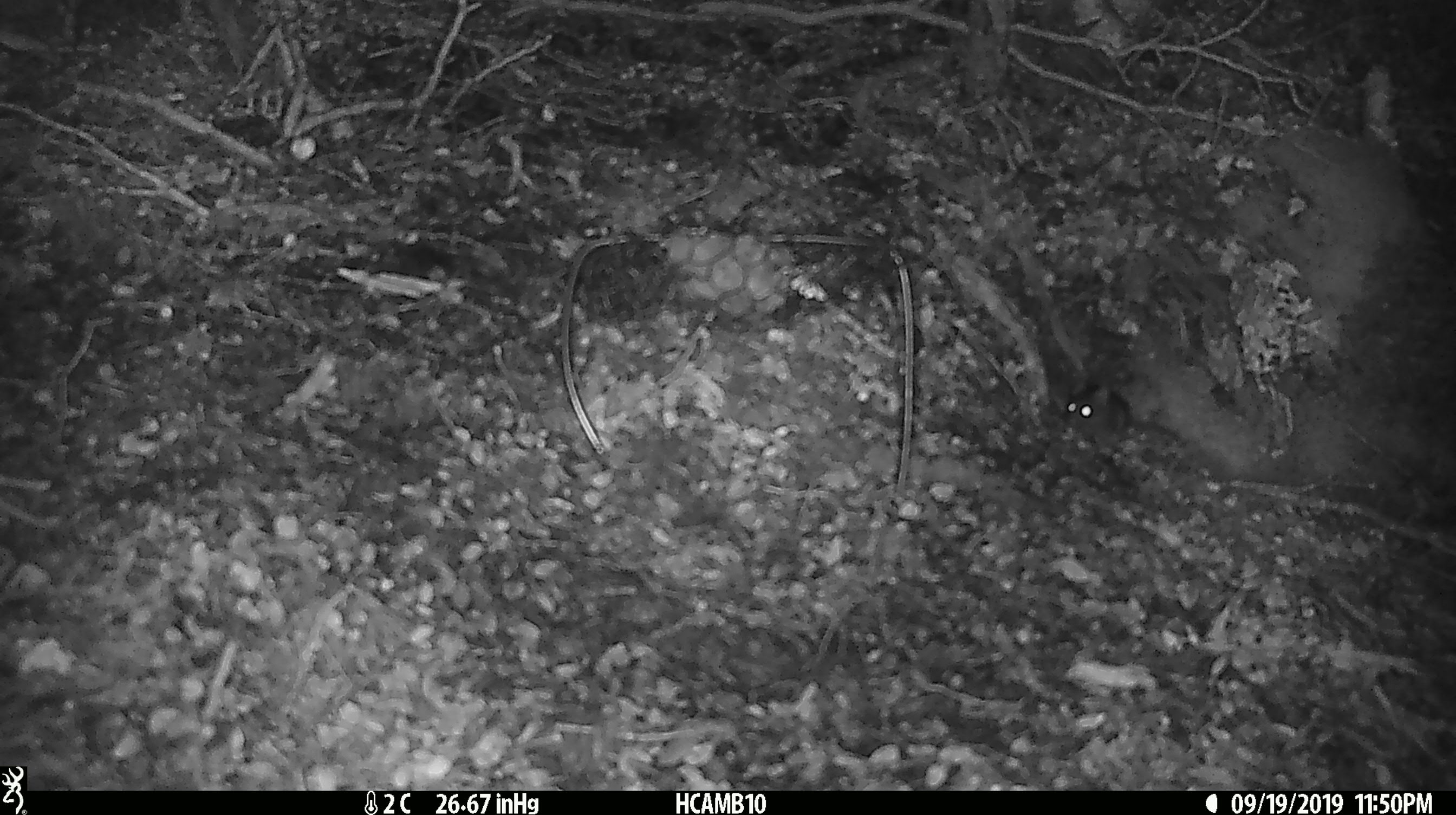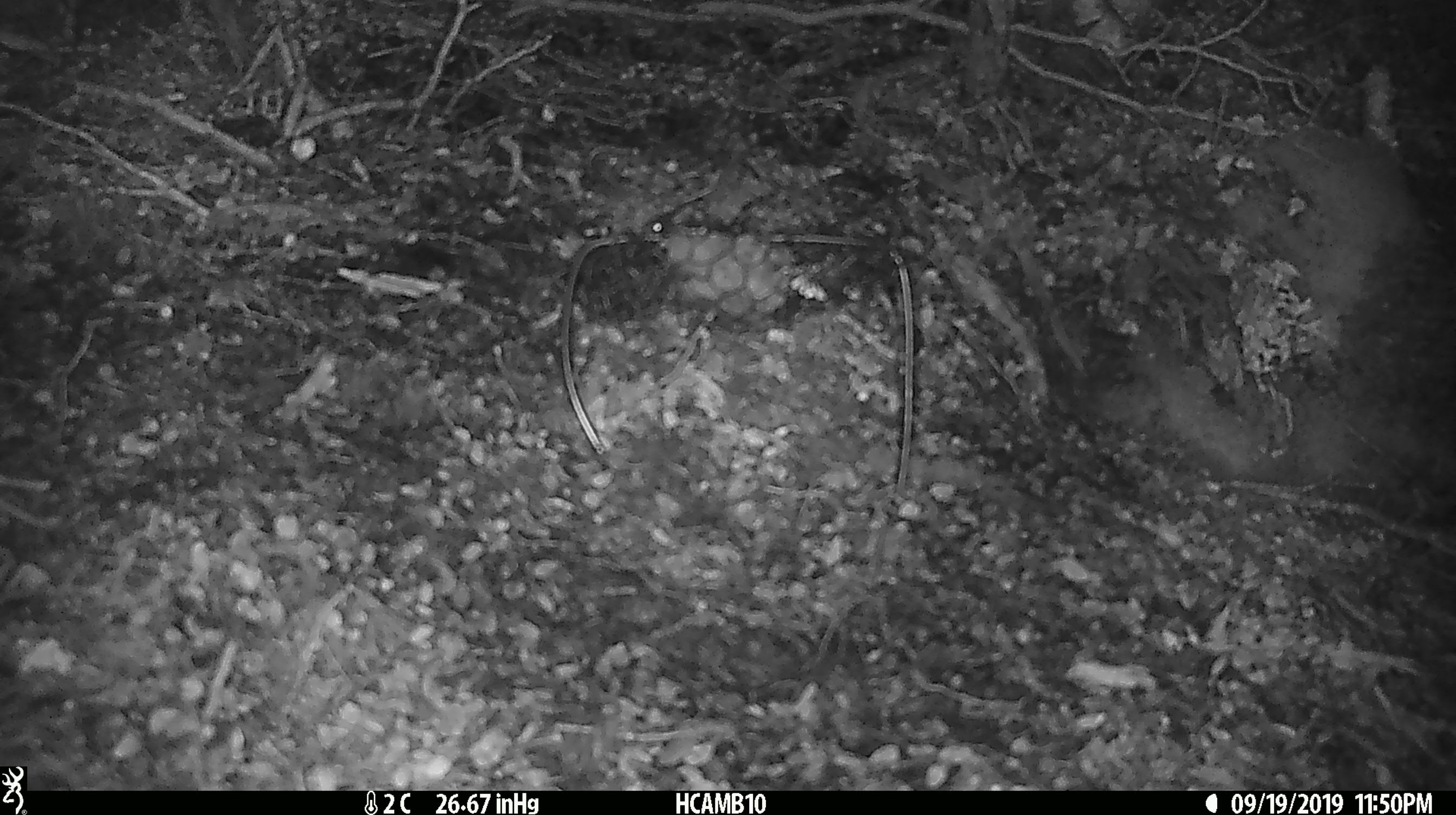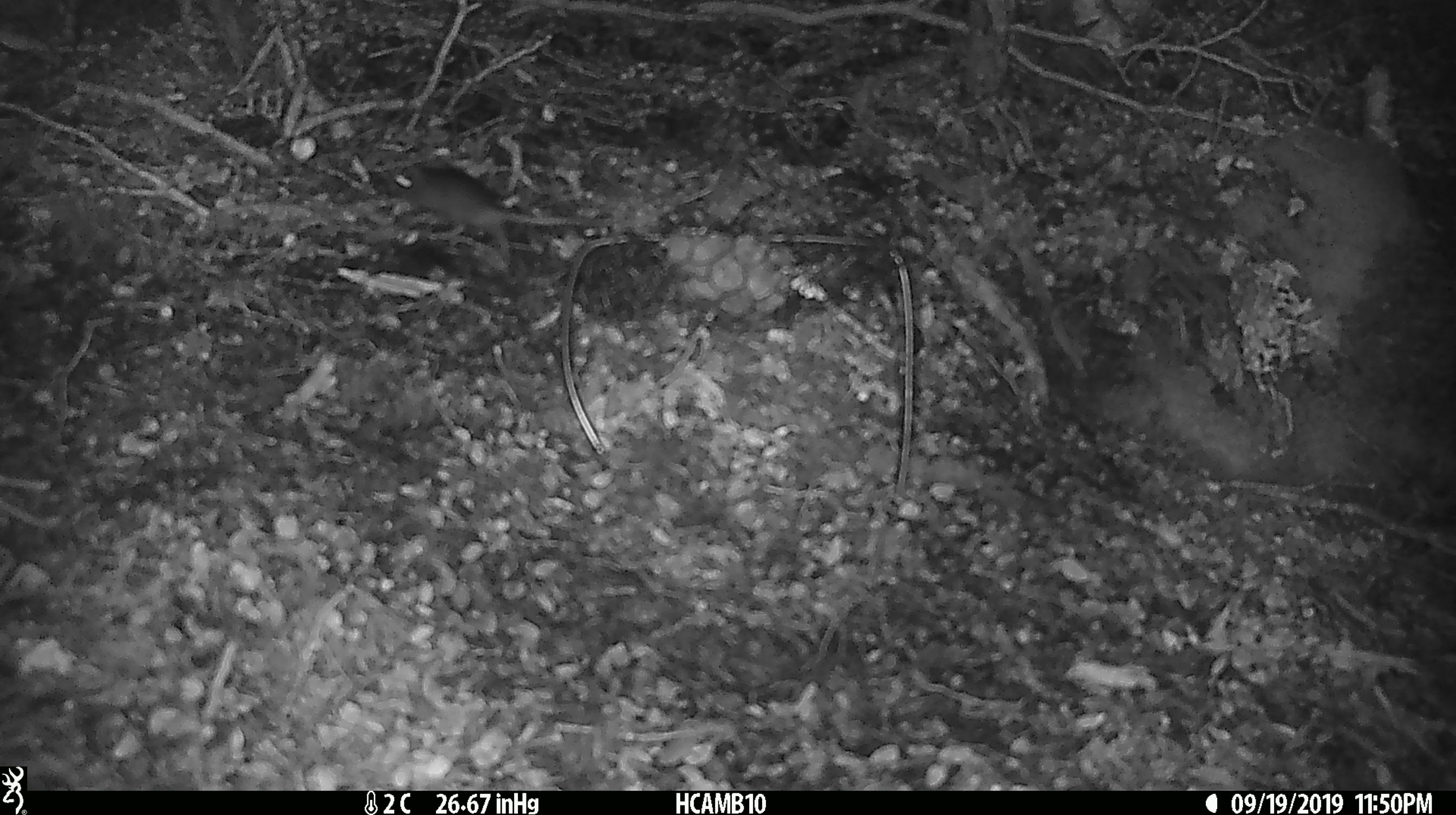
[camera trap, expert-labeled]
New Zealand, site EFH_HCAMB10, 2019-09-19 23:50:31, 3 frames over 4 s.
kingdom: Animalia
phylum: Chordata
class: Mammalia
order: Rodentia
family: Muridae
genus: Mus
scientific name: Mus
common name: mouse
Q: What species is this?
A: Mouse (Mus).